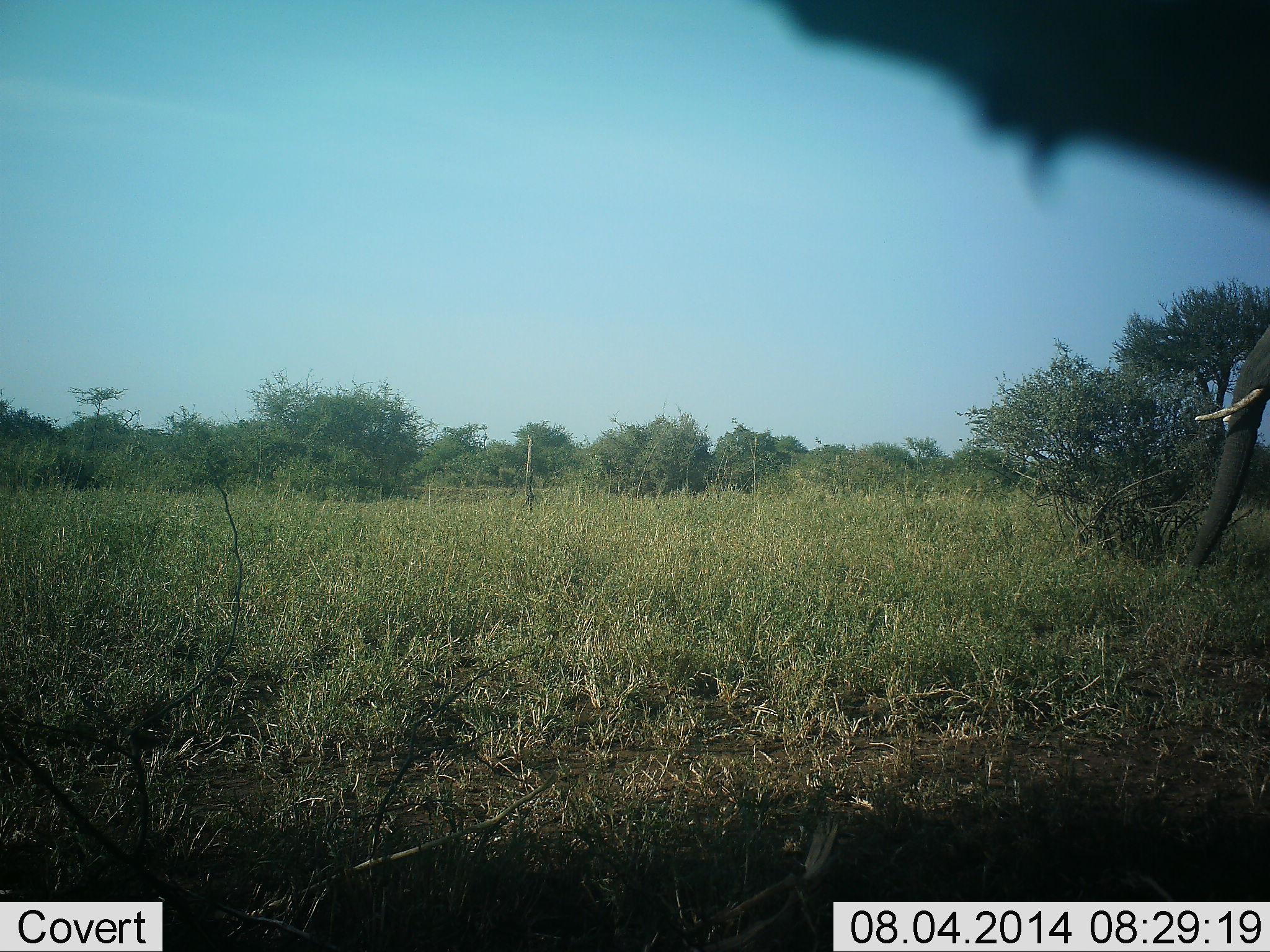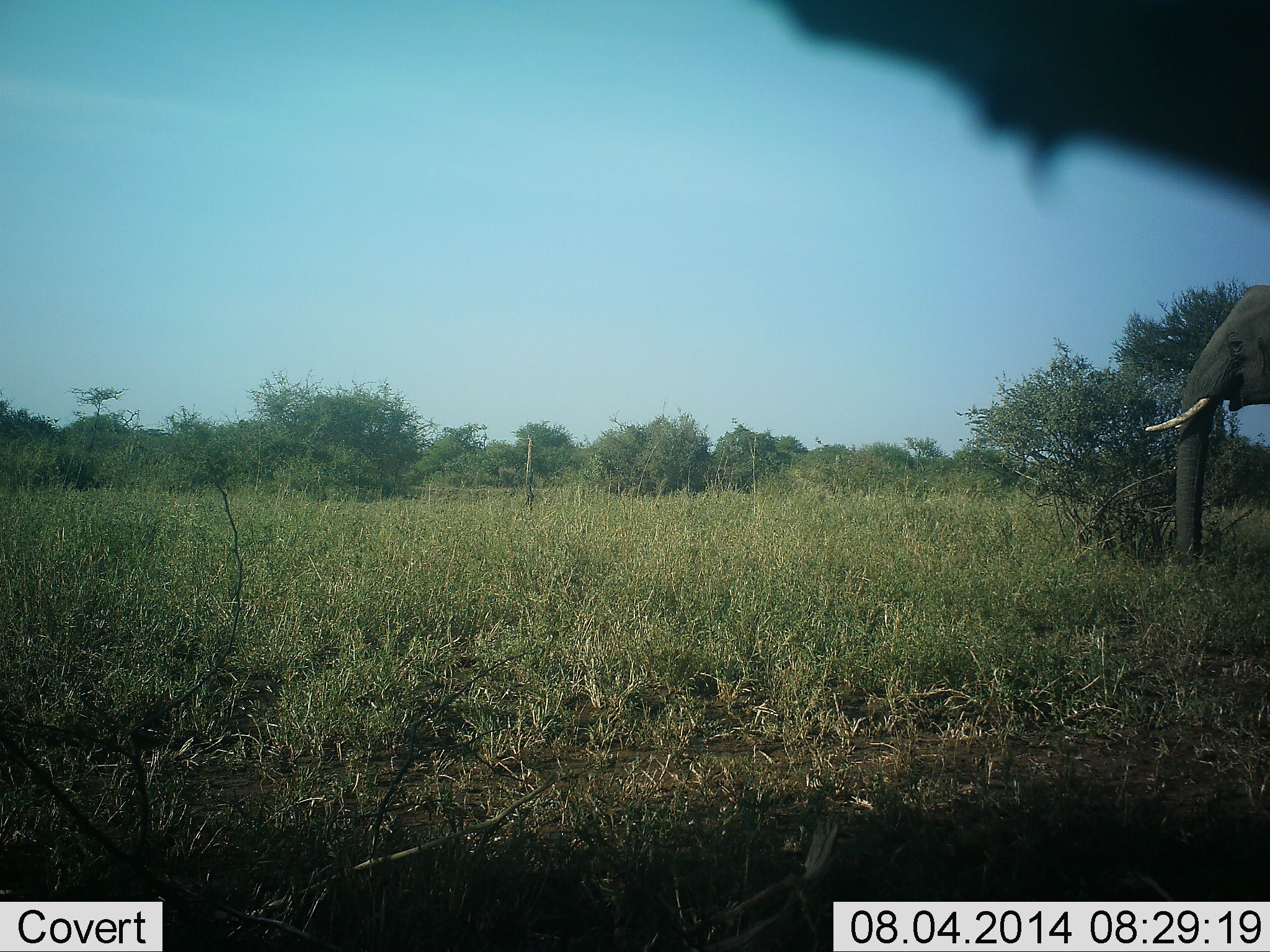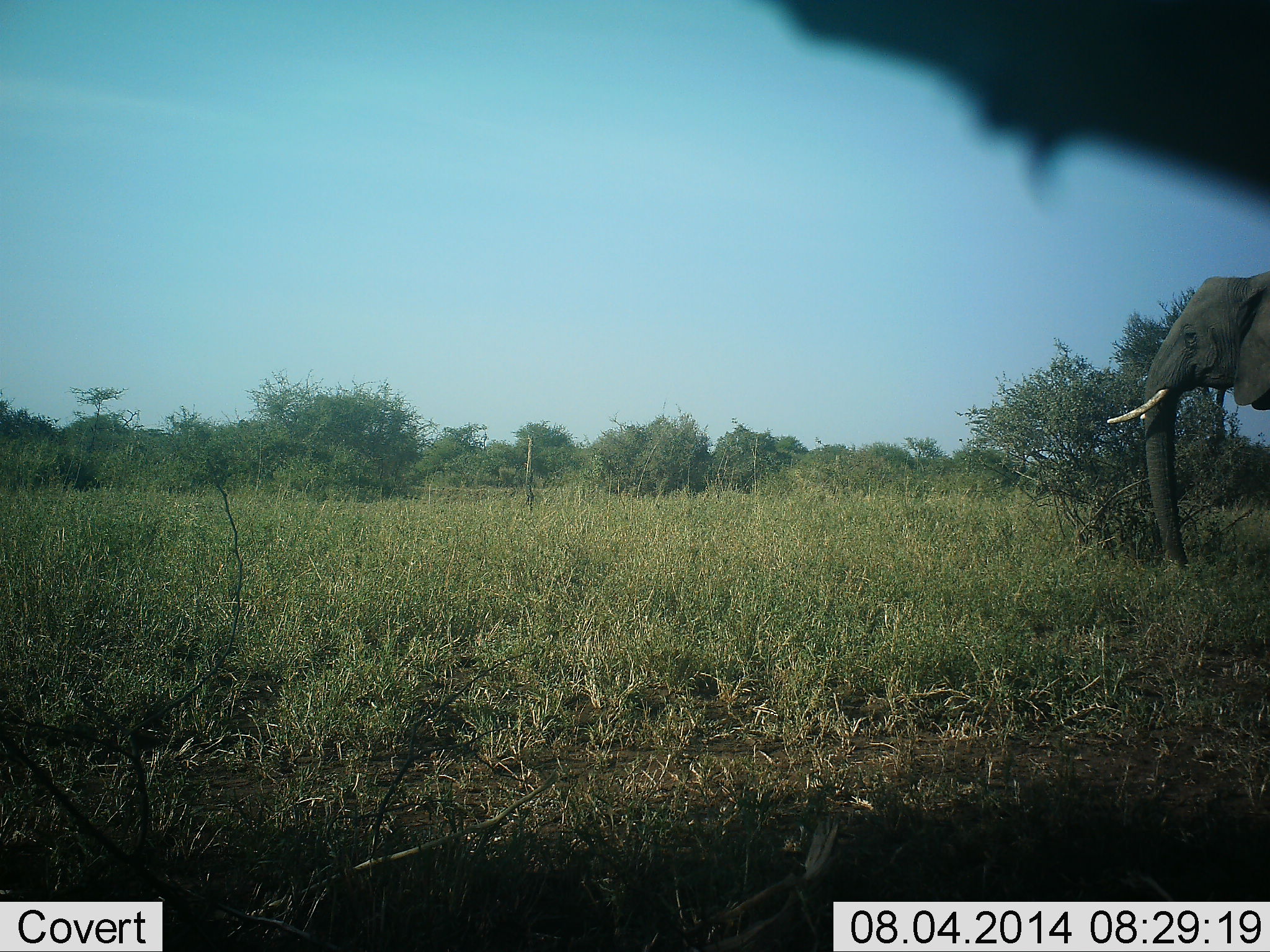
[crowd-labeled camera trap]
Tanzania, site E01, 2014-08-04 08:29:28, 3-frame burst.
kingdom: Animalia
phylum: Chordata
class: Mammalia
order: Proboscidea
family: Elephantidae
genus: Loxodonta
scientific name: Loxodonta africana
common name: african bush elephant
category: elephant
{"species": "elephant (african bush elephant) (Loxodonta africana)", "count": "1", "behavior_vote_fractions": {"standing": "20%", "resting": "0%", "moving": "90%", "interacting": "0%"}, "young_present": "0%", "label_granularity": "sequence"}